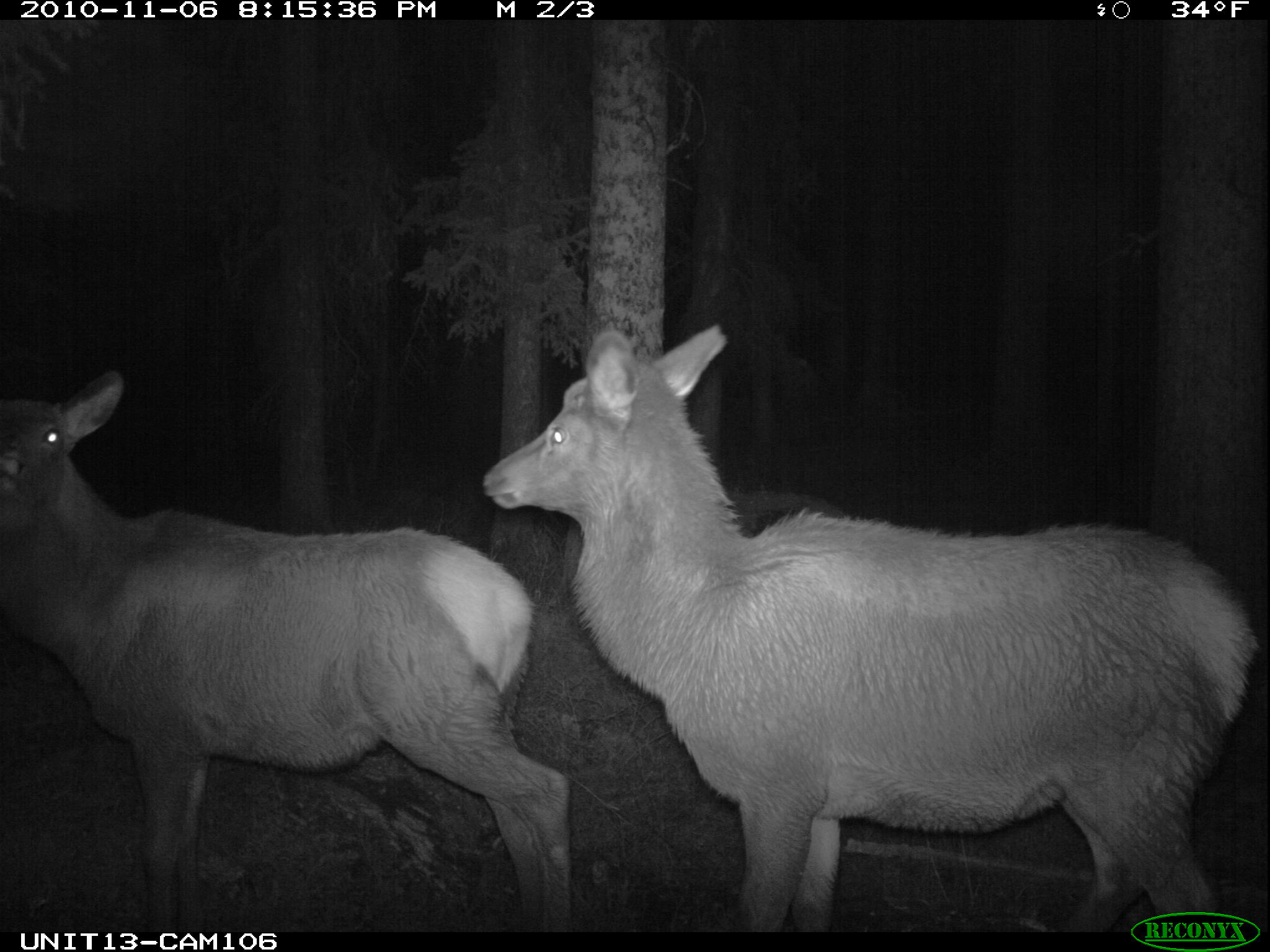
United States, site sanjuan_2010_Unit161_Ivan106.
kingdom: Animalia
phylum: Chordata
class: Mammalia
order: Artiodactyla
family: Cervidae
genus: Cervus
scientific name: Cervus elaphus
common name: red deer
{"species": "Cervus elaphus (red deer)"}